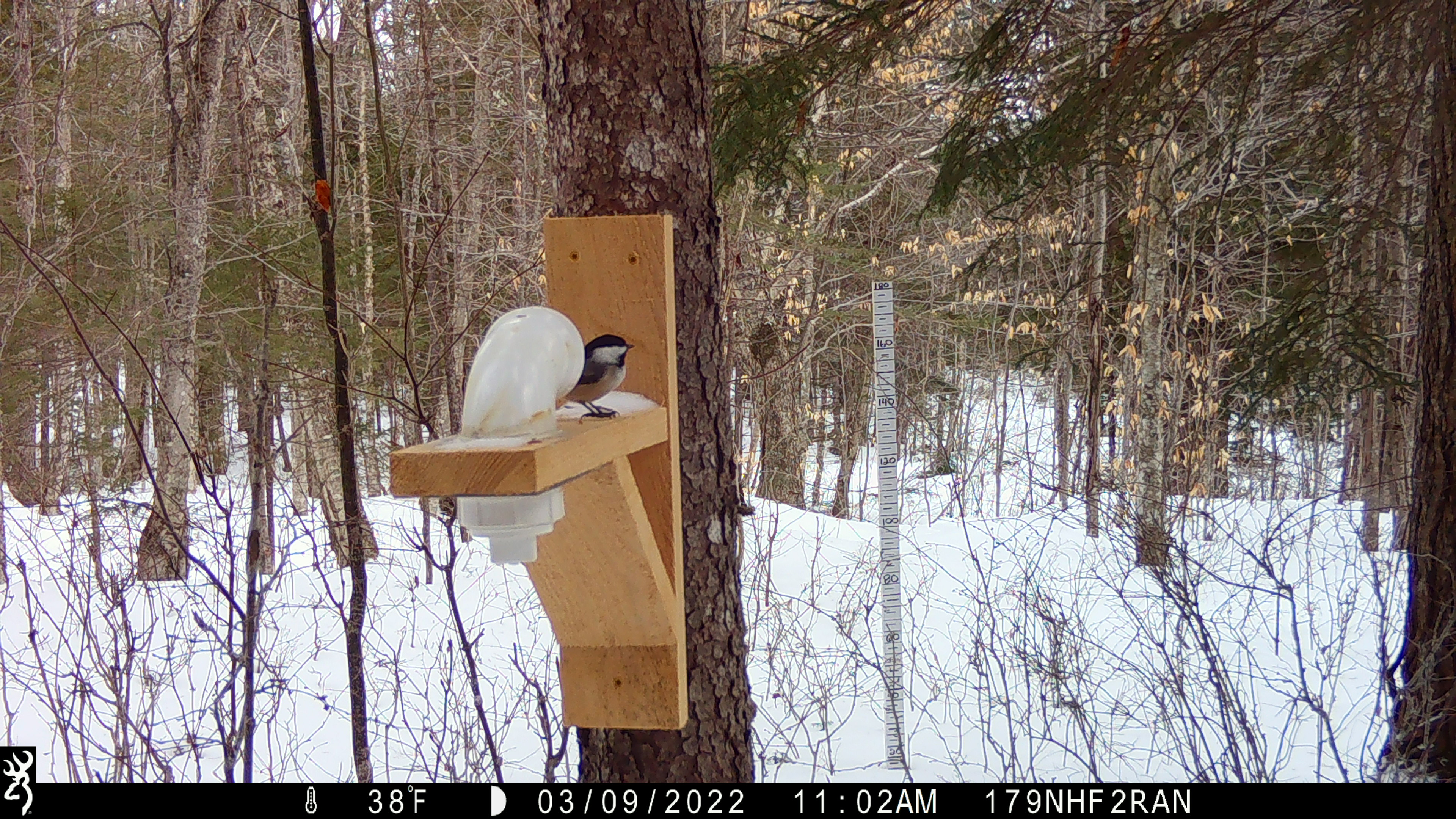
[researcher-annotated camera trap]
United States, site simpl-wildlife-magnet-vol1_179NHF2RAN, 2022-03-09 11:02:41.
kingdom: Animalia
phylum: Chordata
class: Aves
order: Passeriformes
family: Paridae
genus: Poecile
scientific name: Poecile atricapillus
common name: black-capped chickadee